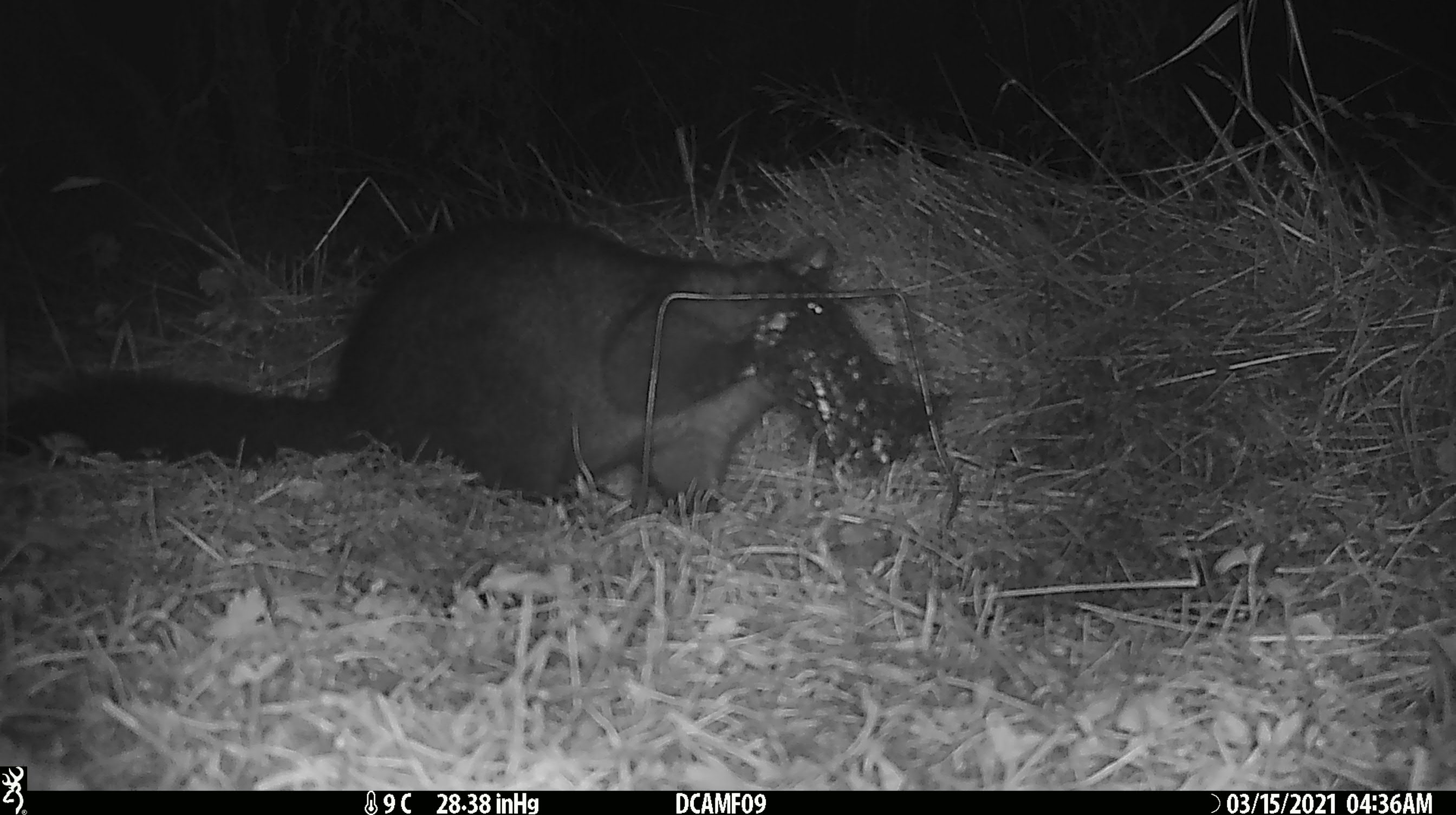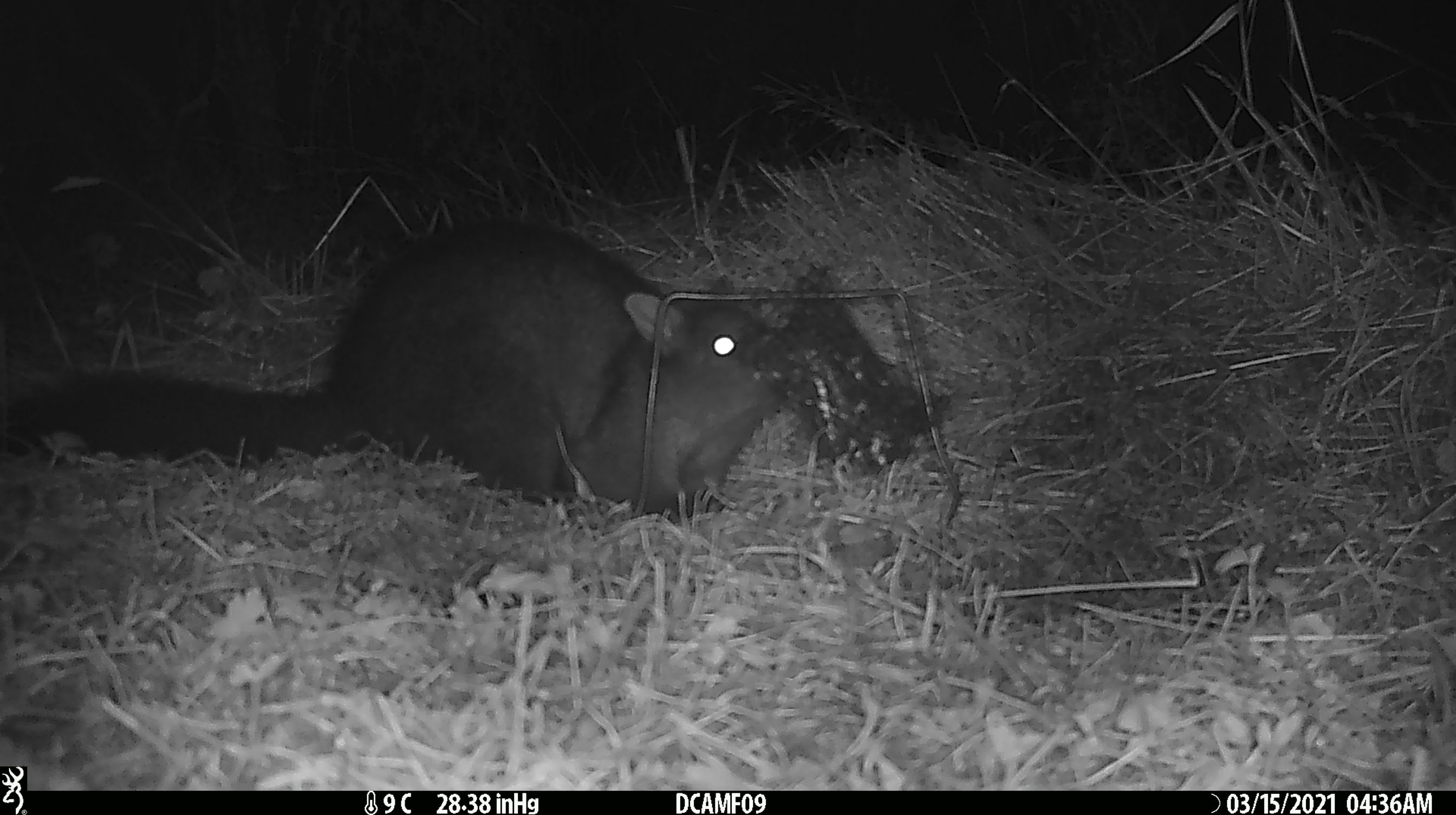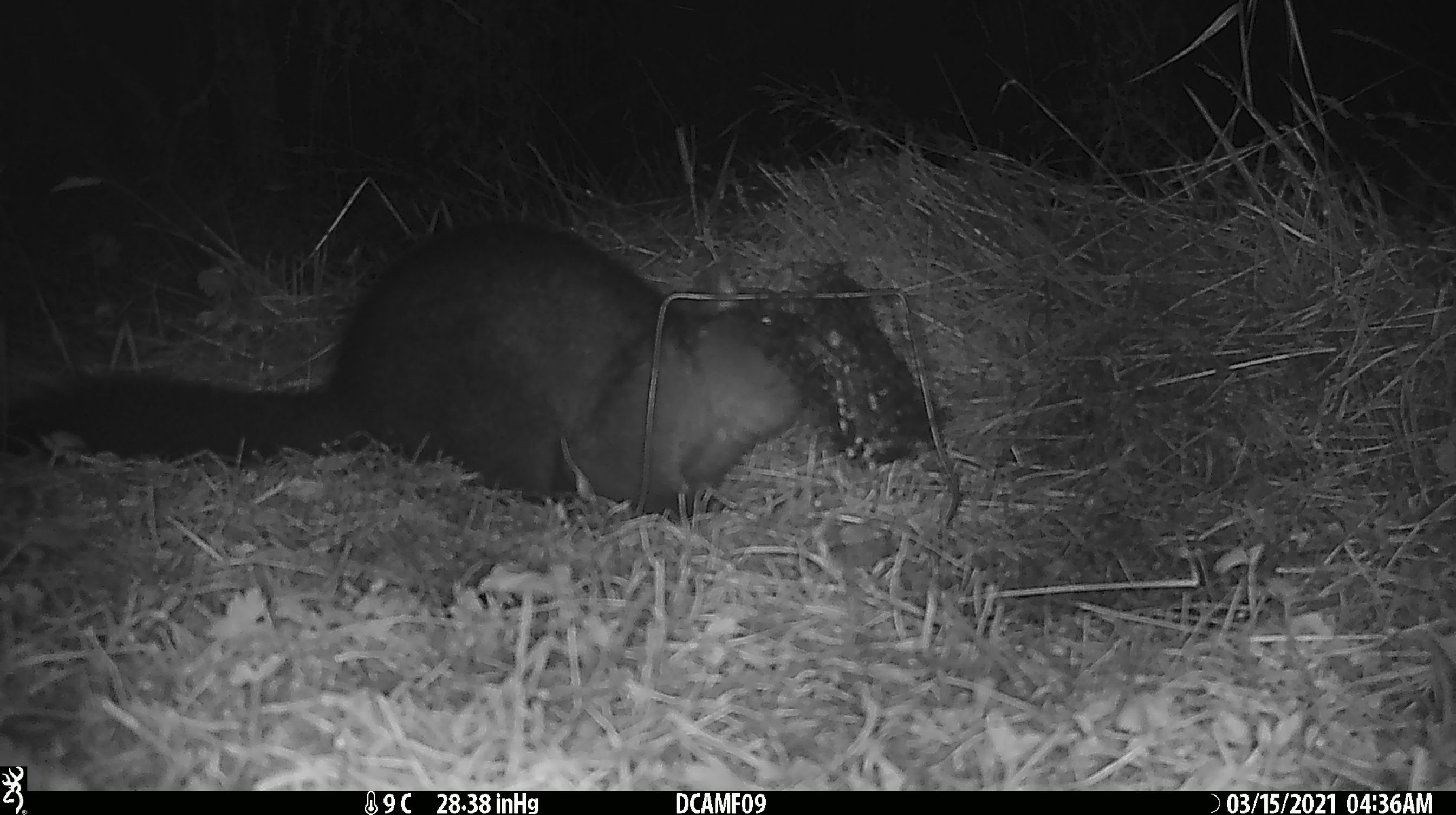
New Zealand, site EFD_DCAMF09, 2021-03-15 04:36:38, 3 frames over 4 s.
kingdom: Animalia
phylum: Chordata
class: Mammalia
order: Diprotodontia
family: Phalangeridae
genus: Trichosurus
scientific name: Trichosurus vulpecula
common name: common brushtail possum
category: possum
Possum (common brushtail possum) (Trichosurus vulpecula).